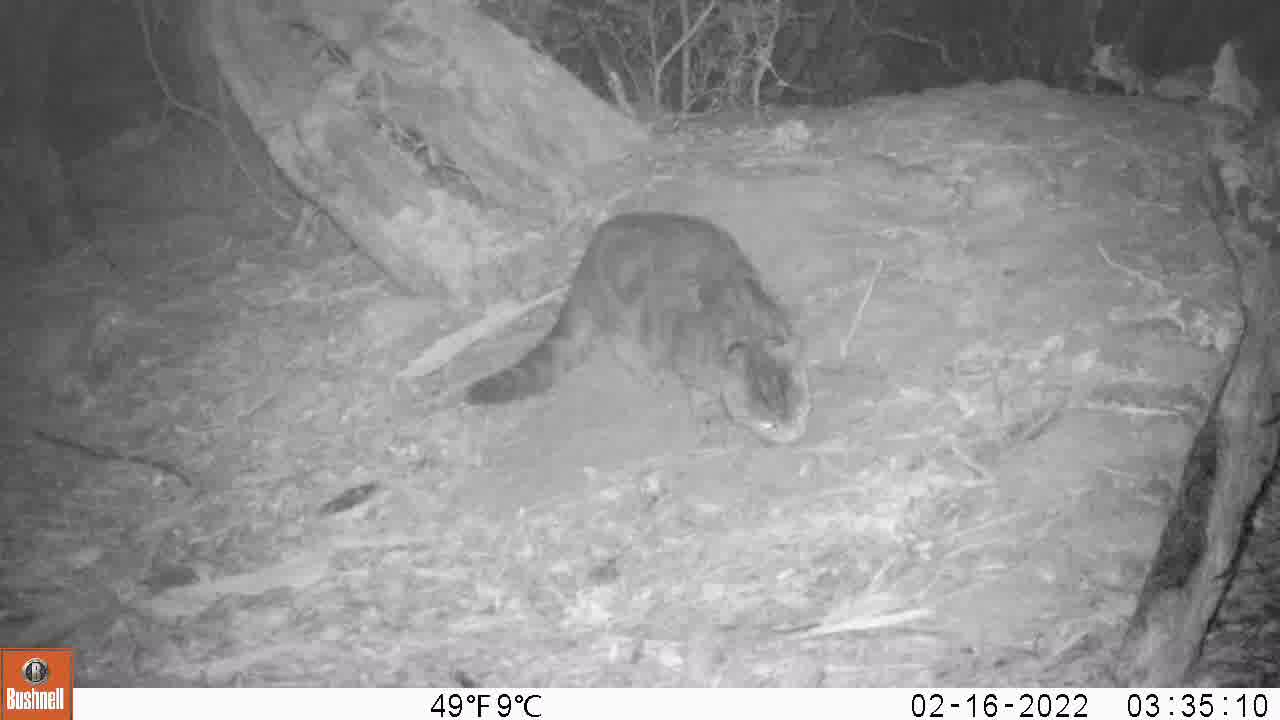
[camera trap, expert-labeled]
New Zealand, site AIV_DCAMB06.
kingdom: Animalia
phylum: Chordata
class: Mammalia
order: Carnivora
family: Felidae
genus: Felis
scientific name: Felis catus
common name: domestic cat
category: cat